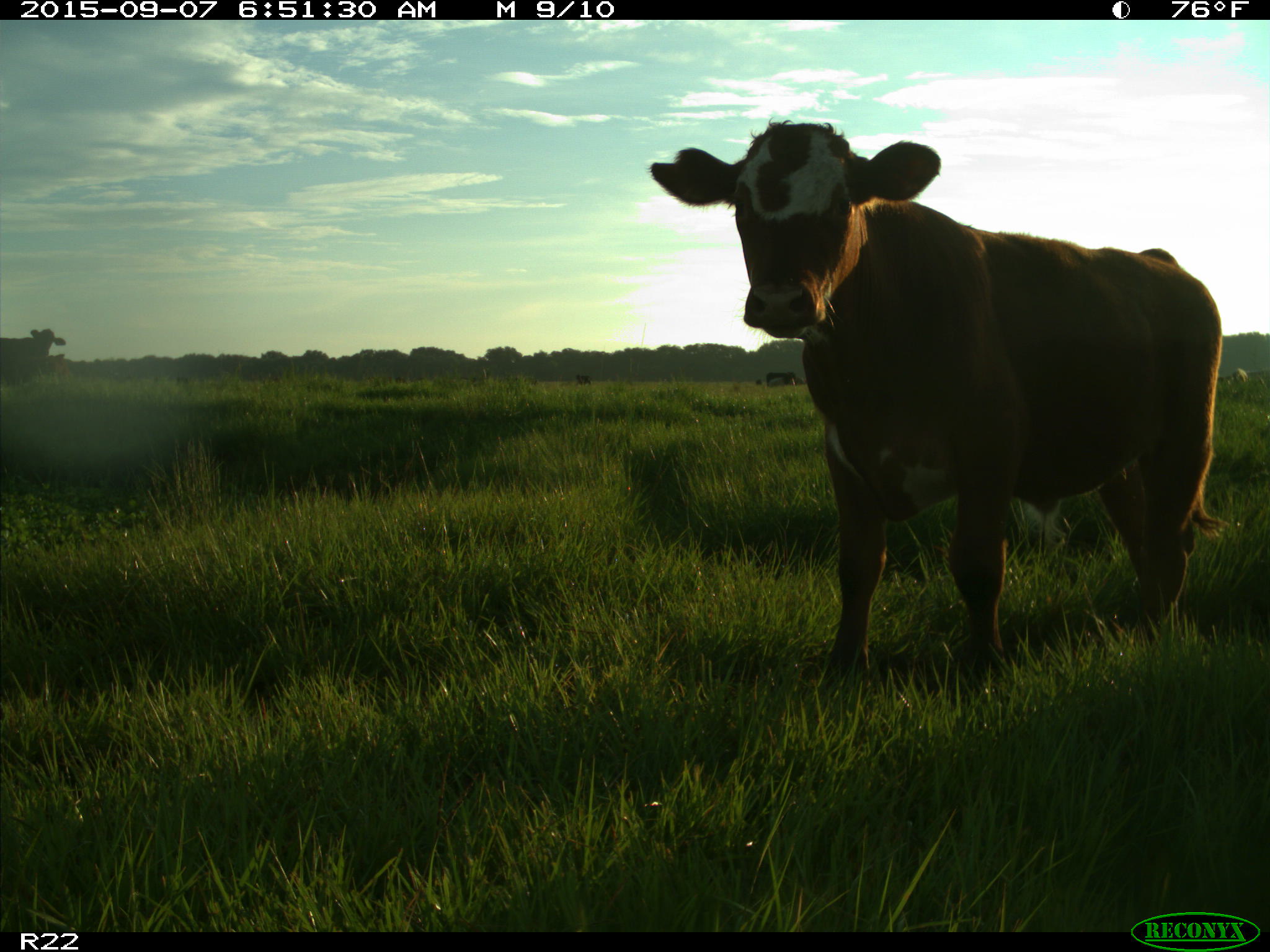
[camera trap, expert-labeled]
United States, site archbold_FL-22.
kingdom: Animalia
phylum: Chordata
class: Mammalia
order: Artiodactyla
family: Bovidae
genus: Bos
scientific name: Bos taurus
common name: domestic cow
Bos taurus (domestic cow).